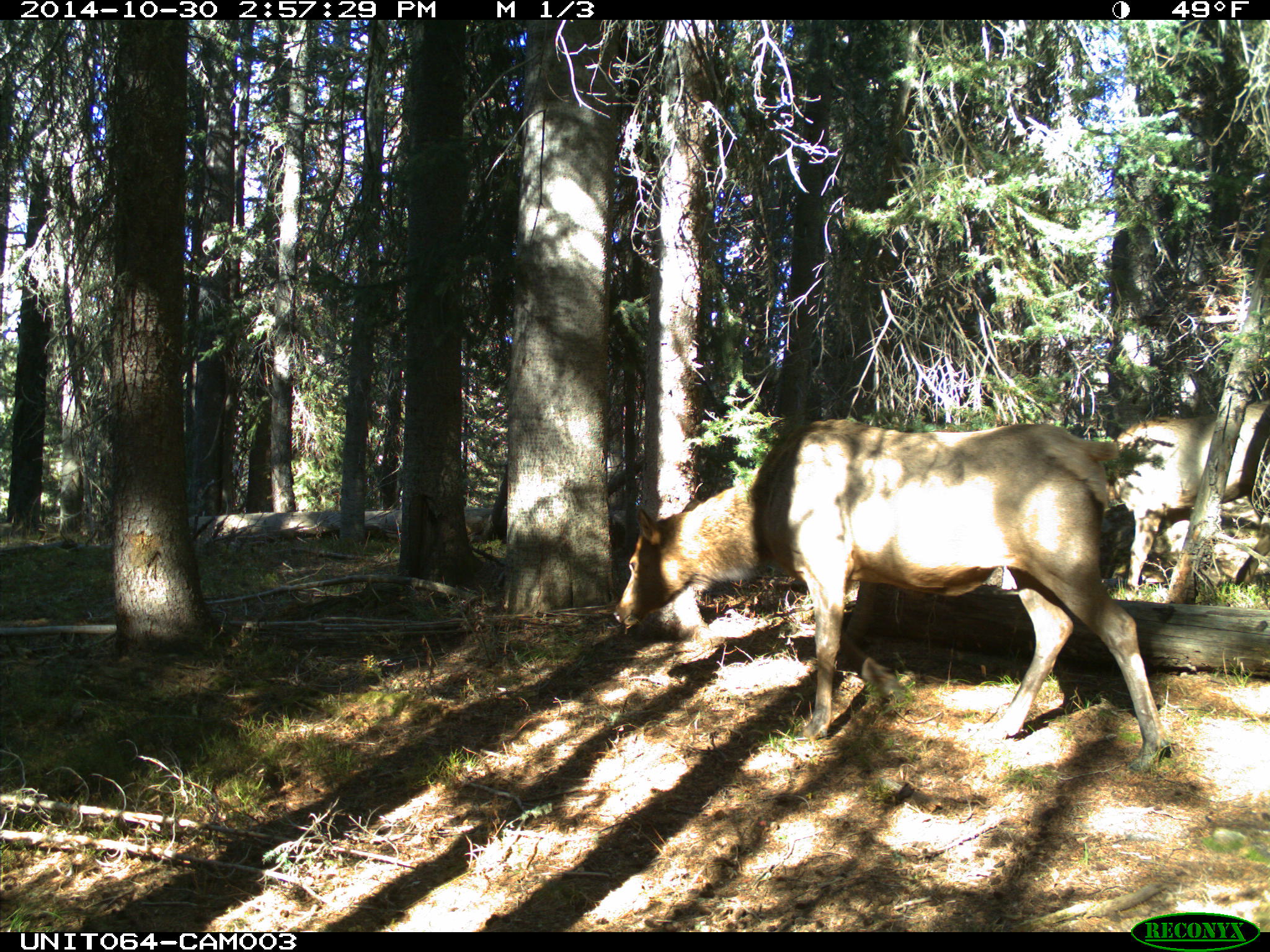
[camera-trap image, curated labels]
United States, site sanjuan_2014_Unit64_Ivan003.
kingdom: Animalia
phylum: Chordata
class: Mammalia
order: Artiodactyla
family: Cervidae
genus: Cervus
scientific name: Cervus elaphus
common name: red deer